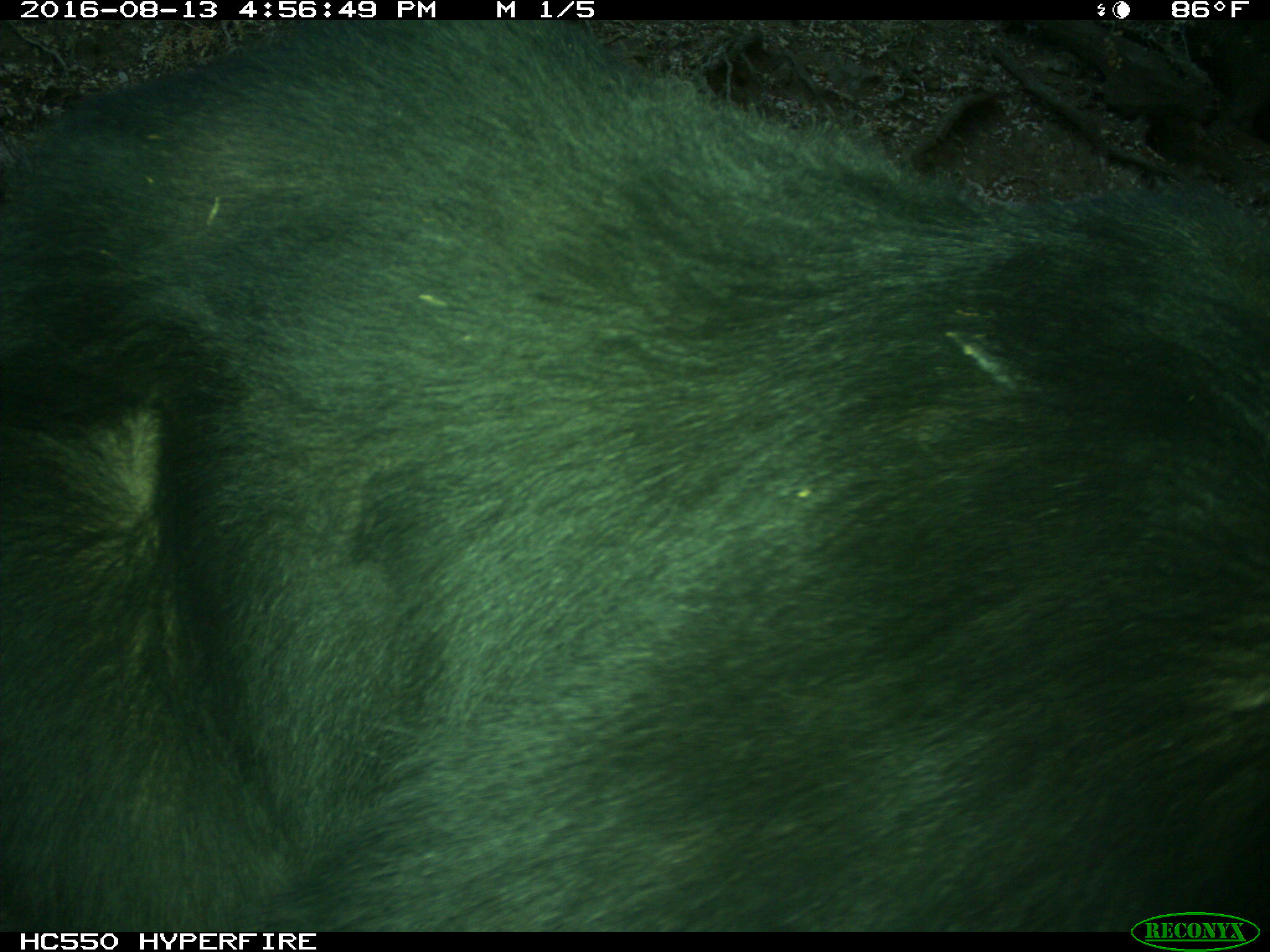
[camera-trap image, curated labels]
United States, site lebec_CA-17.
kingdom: Animalia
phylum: Chordata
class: Mammalia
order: Carnivora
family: Ursidae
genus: Ursus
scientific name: Ursus americanus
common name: american black bear